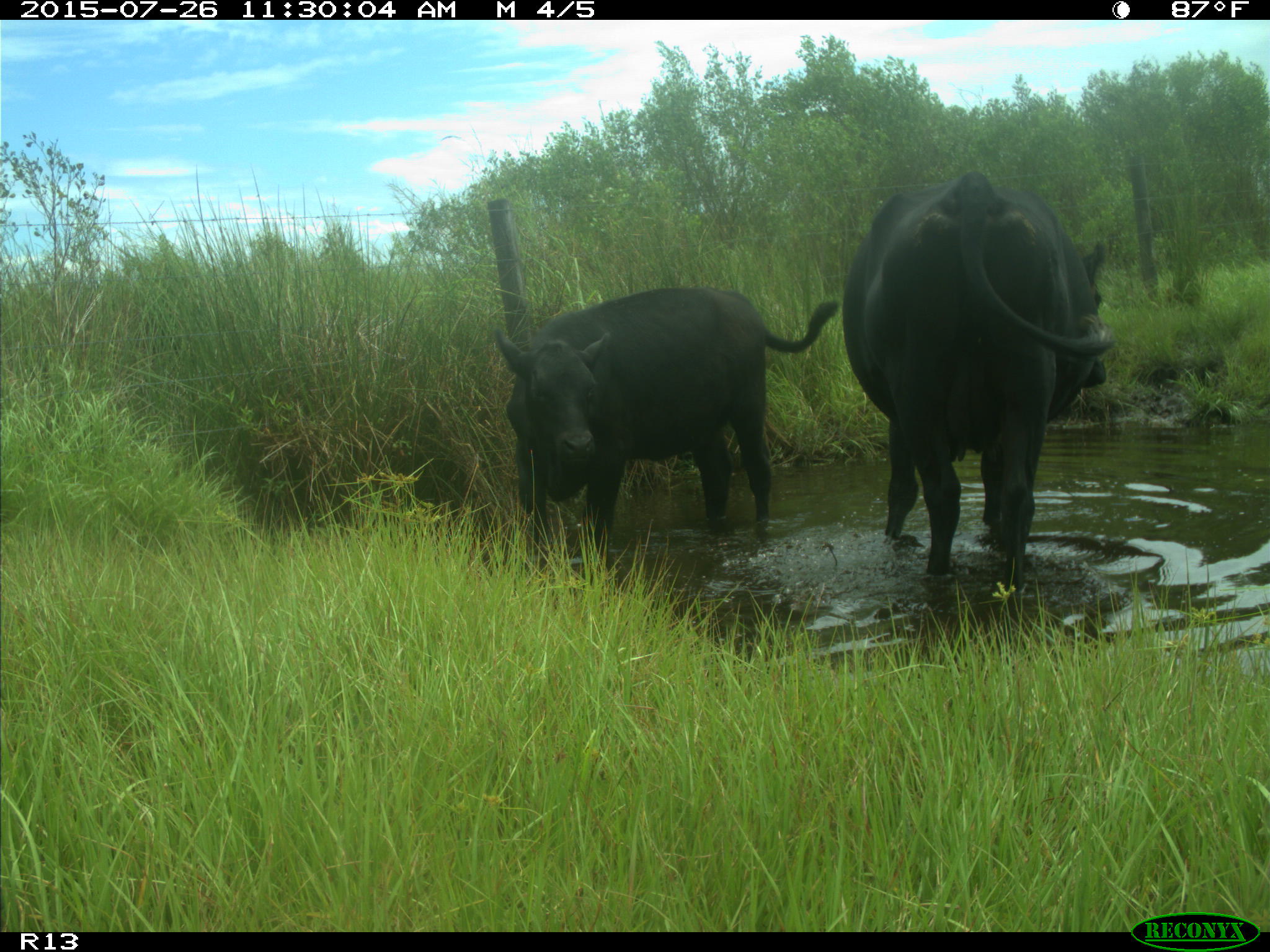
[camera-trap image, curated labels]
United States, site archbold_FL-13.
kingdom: Animalia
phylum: Chordata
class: Mammalia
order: Artiodactyla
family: Bovidae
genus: Bos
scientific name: Bos taurus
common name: domestic cow